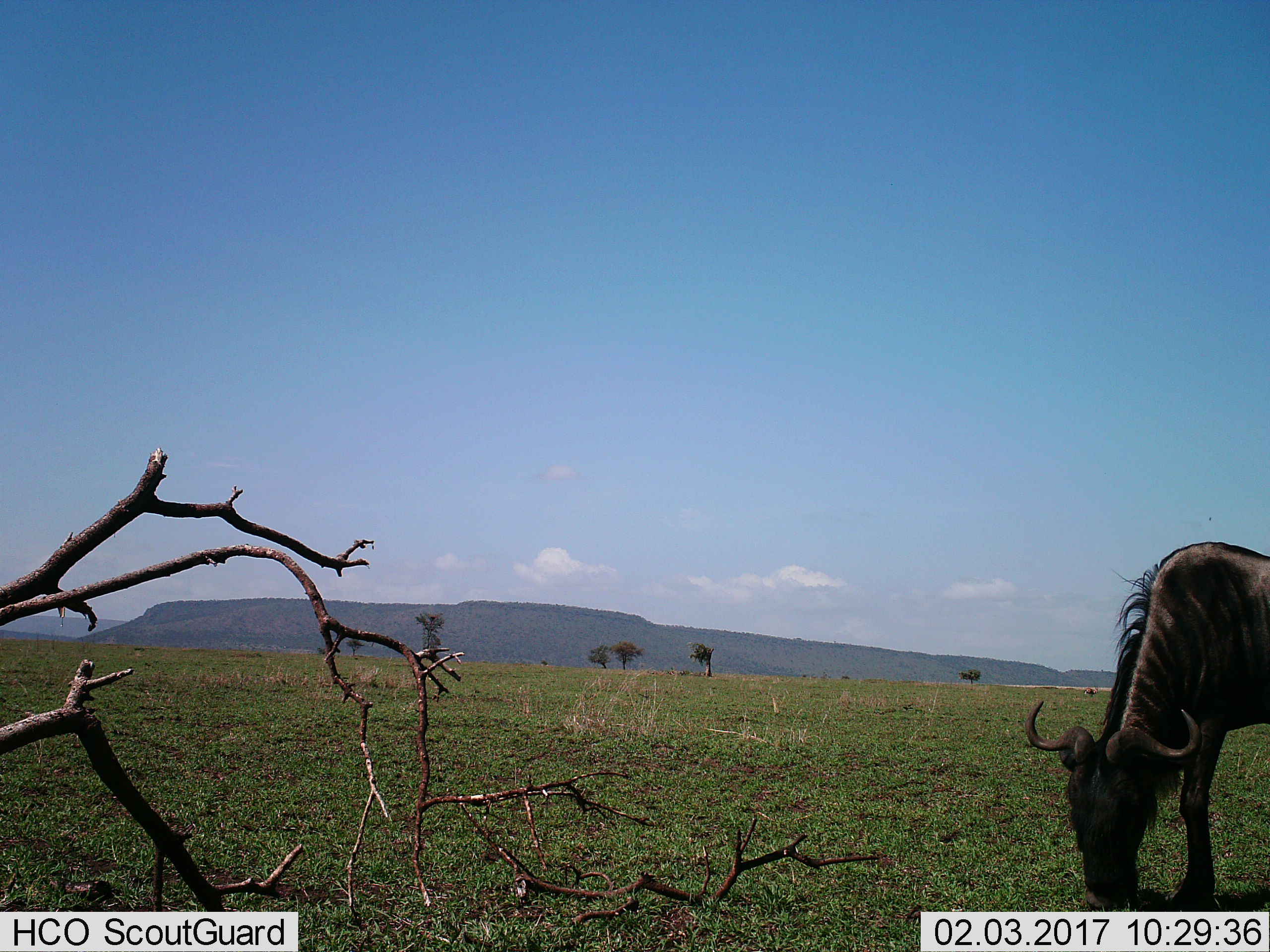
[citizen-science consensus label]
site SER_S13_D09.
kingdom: Animalia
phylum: Chordata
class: Mammalia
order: Artiodactyla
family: Bovidae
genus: Connochaetes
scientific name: Connochaetes taurinus taurinus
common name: blue wildebeest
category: wildebeestblue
Wildebeestblue (blue wildebeest) (Connochaetes taurinus taurinus), count 1. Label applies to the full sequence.